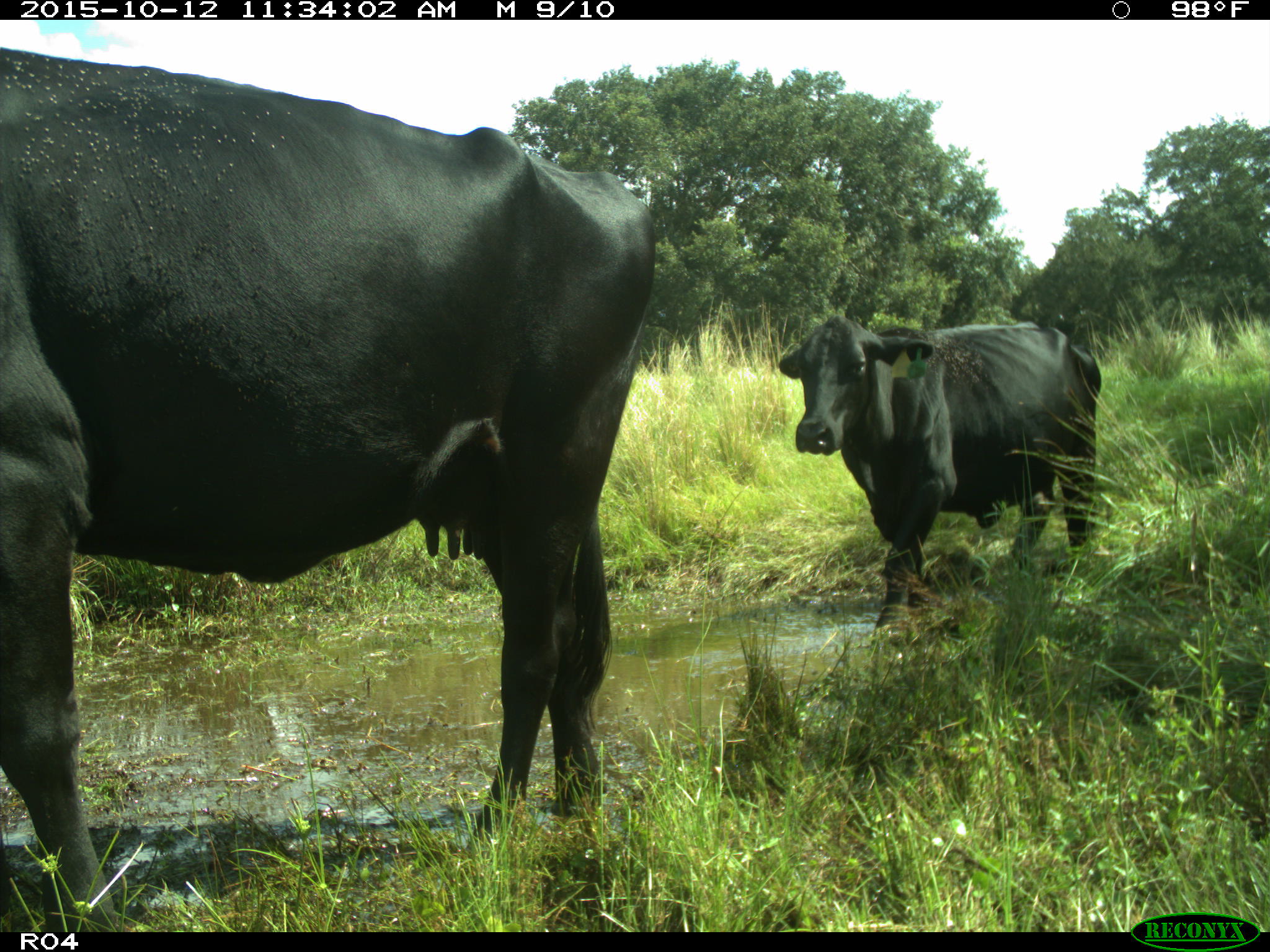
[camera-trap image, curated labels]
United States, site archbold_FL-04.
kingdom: Animalia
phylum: Chordata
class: Mammalia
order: Artiodactyla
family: Bovidae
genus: Bos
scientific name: Bos taurus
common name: domestic cow